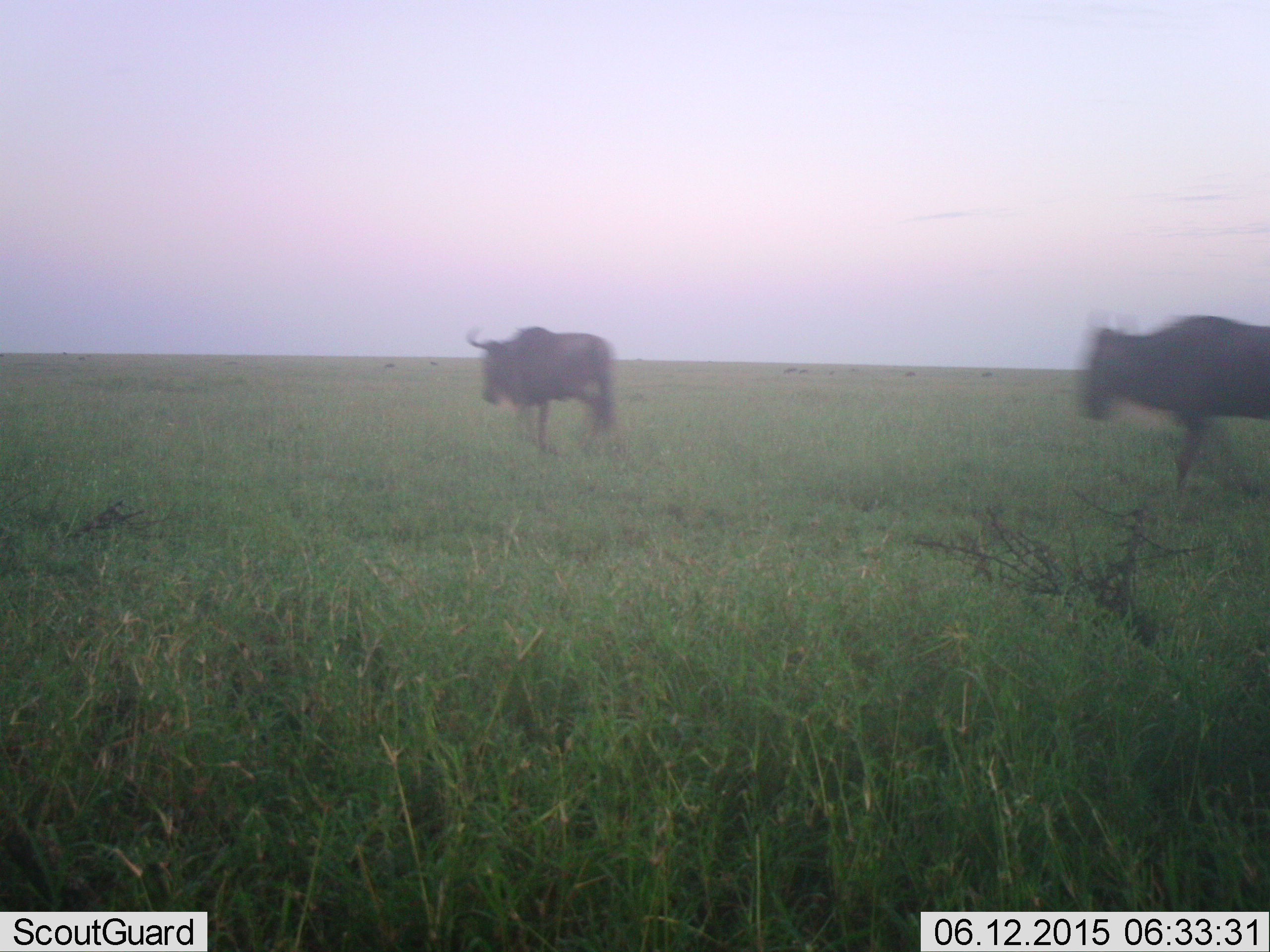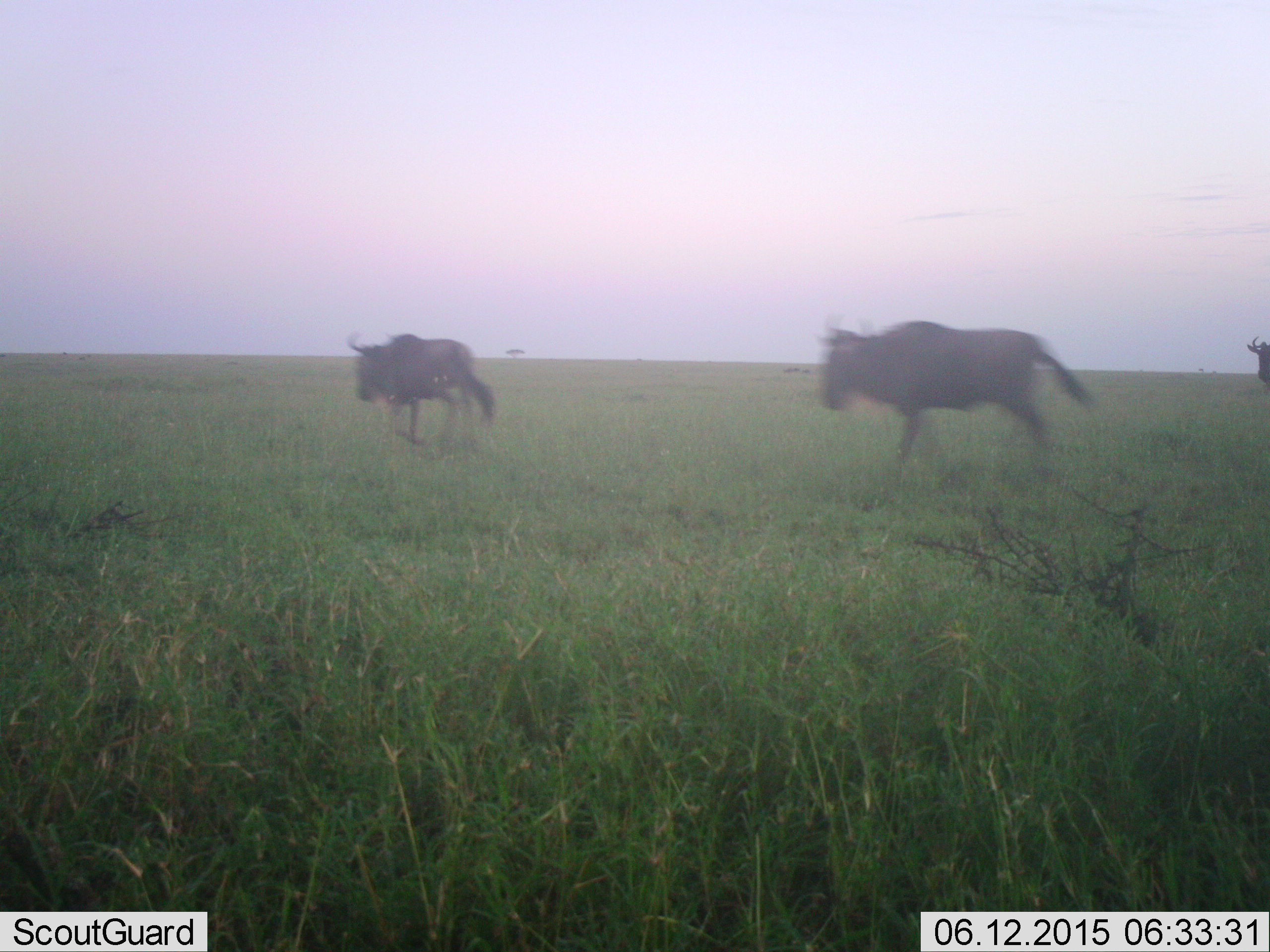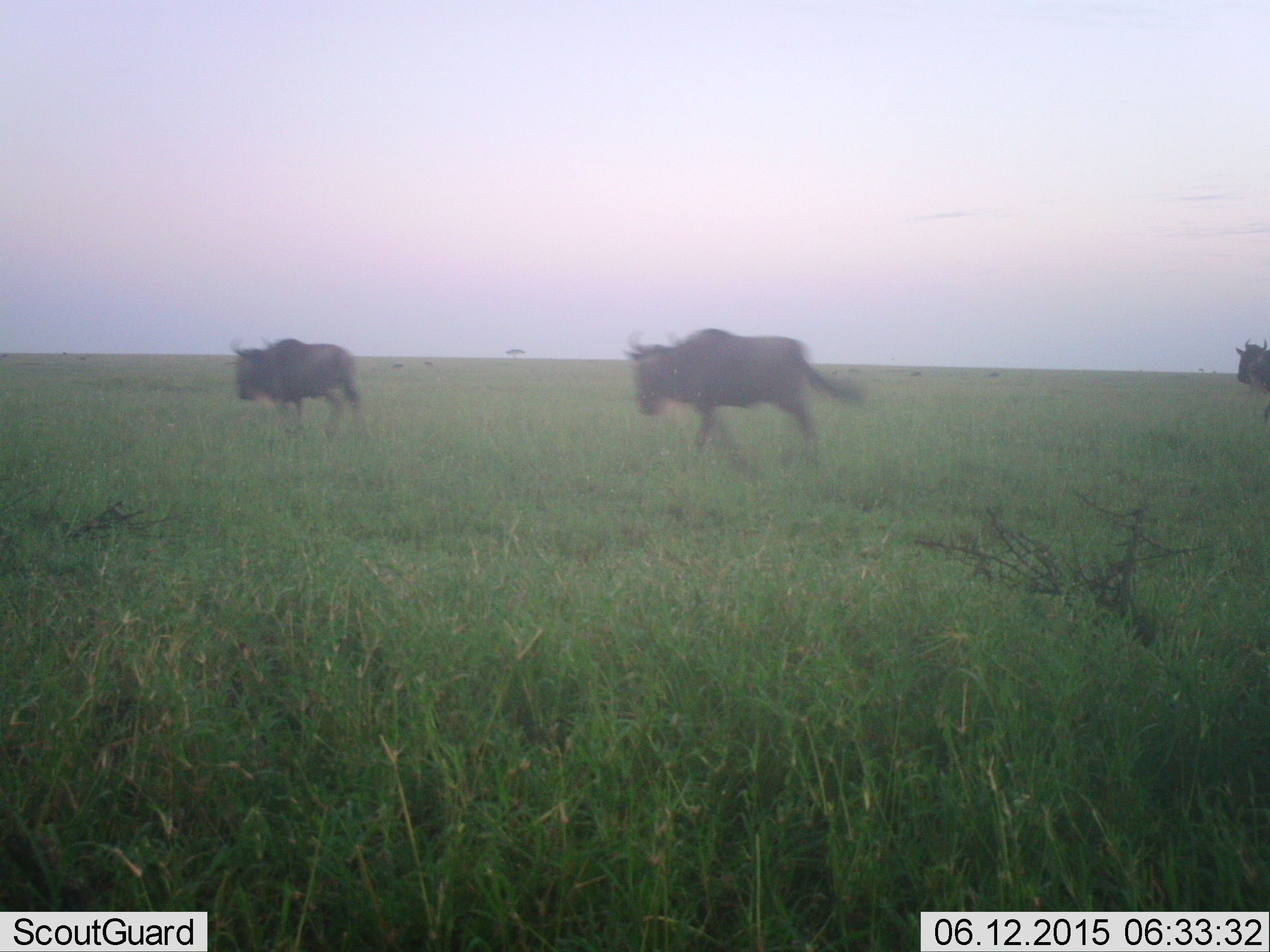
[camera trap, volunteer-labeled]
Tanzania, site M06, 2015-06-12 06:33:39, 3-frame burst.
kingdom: Animalia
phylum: Chordata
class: Mammalia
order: Artiodactyla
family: Bovidae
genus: Connochaetes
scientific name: Connochaetes taurinus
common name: blue wildebeest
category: wildebeest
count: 3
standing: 10%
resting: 0%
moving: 100%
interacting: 0%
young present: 0%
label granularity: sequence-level